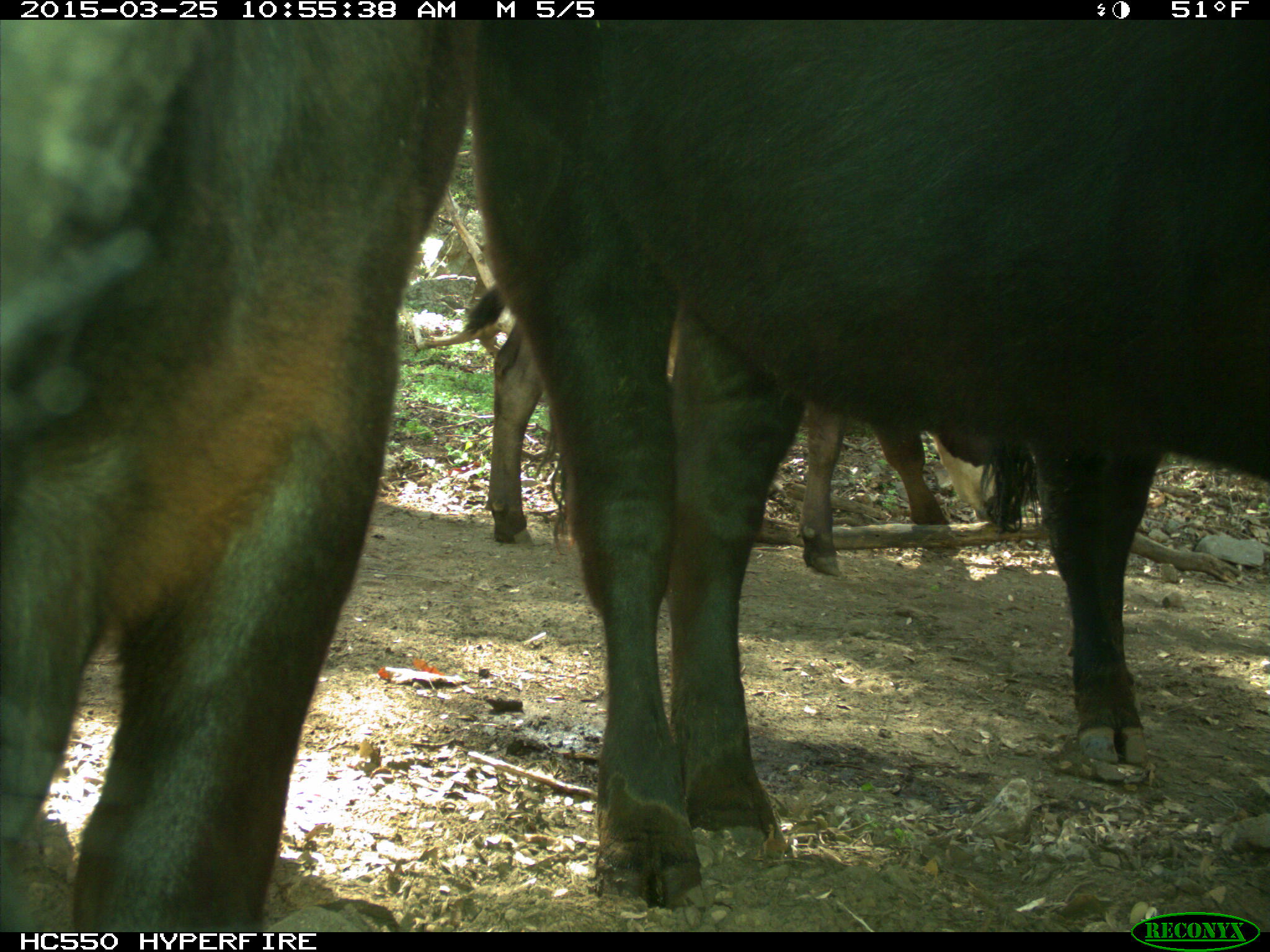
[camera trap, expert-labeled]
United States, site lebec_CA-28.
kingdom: Animalia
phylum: Chordata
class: Mammalia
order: Artiodactyla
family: Bovidae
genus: Bos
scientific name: Bos taurus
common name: domestic cow